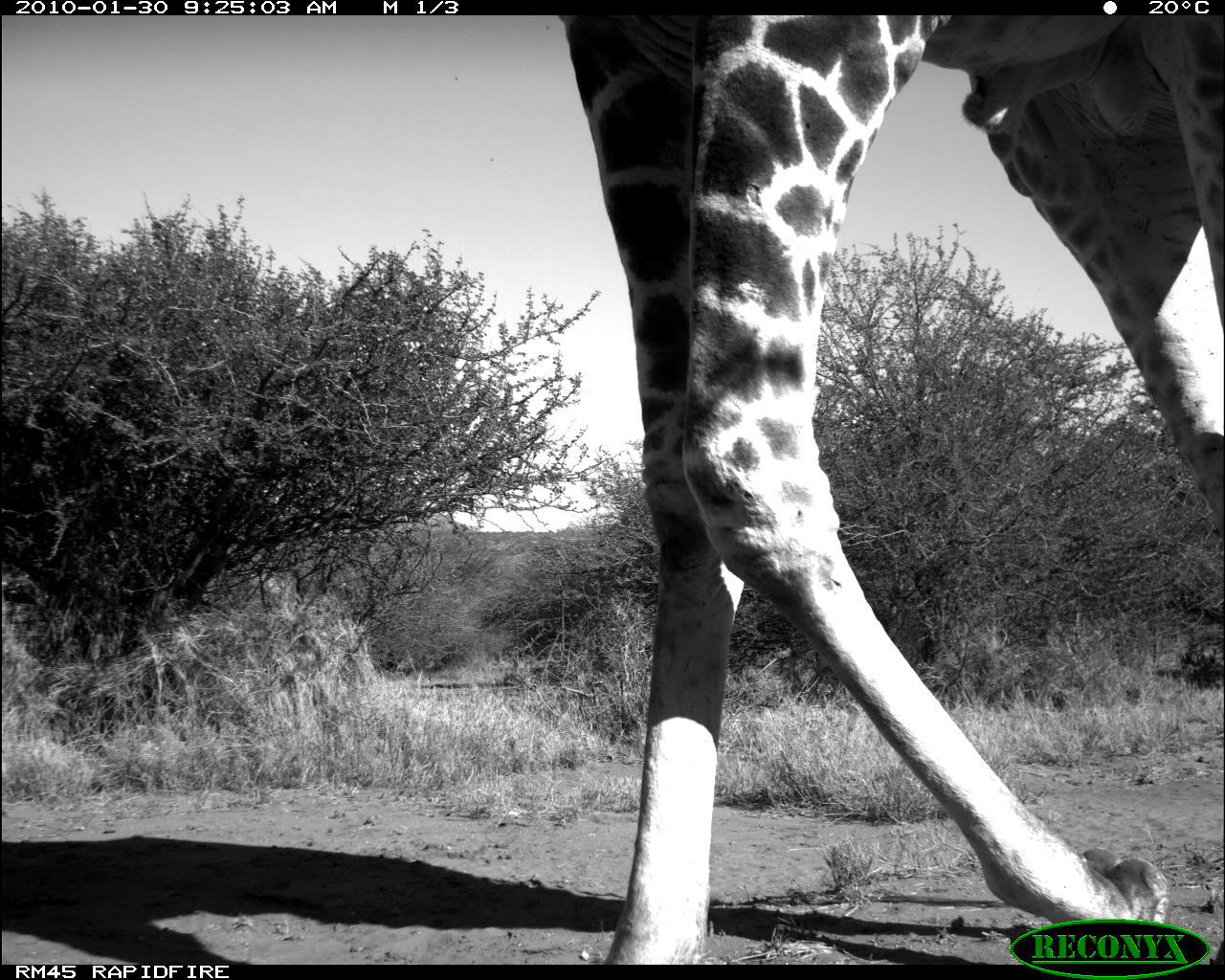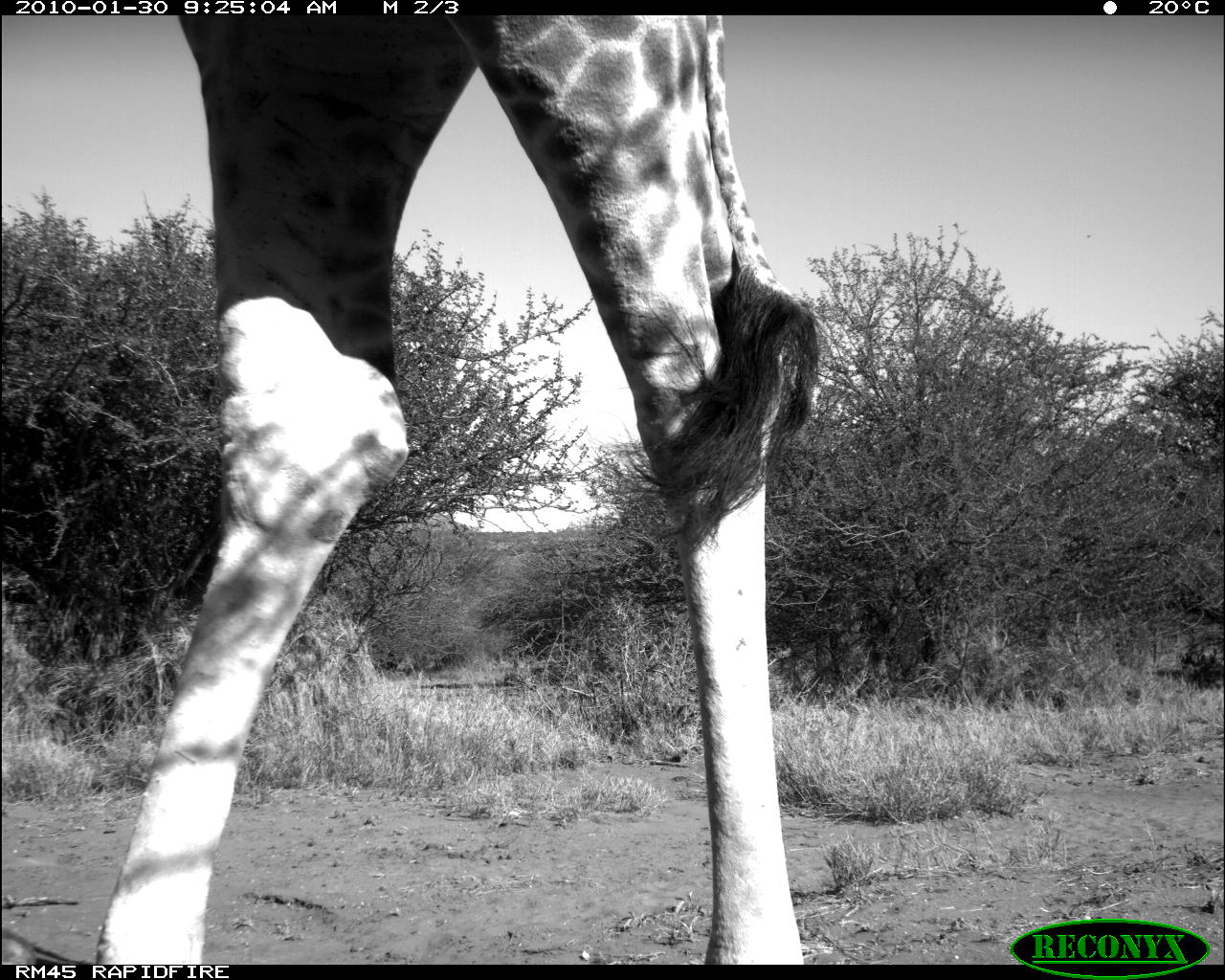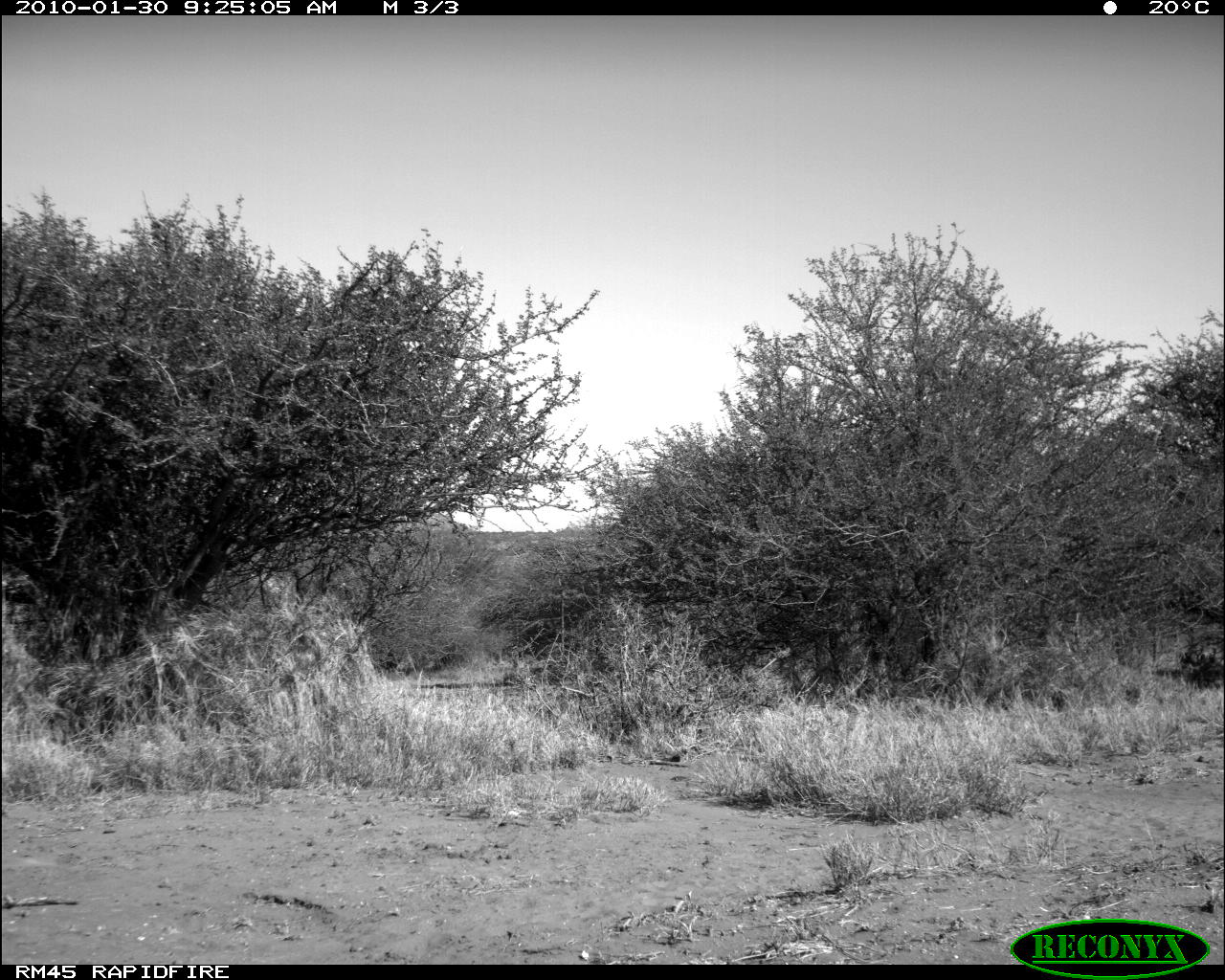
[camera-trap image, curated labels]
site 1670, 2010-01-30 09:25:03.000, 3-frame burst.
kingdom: Animalia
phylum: Chordata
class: Mammalia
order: Artiodactyla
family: Giraffidae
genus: Giraffa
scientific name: Giraffa camelopardalis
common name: giraffe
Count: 1.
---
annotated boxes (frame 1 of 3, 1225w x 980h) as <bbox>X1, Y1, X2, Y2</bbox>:
giraffa camelopardalis: <bbox>557, 10, 1225, 962</bbox>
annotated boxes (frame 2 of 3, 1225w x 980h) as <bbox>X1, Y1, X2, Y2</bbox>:
giraffa camelopardalis: <bbox>87, 14, 826, 965</bbox>